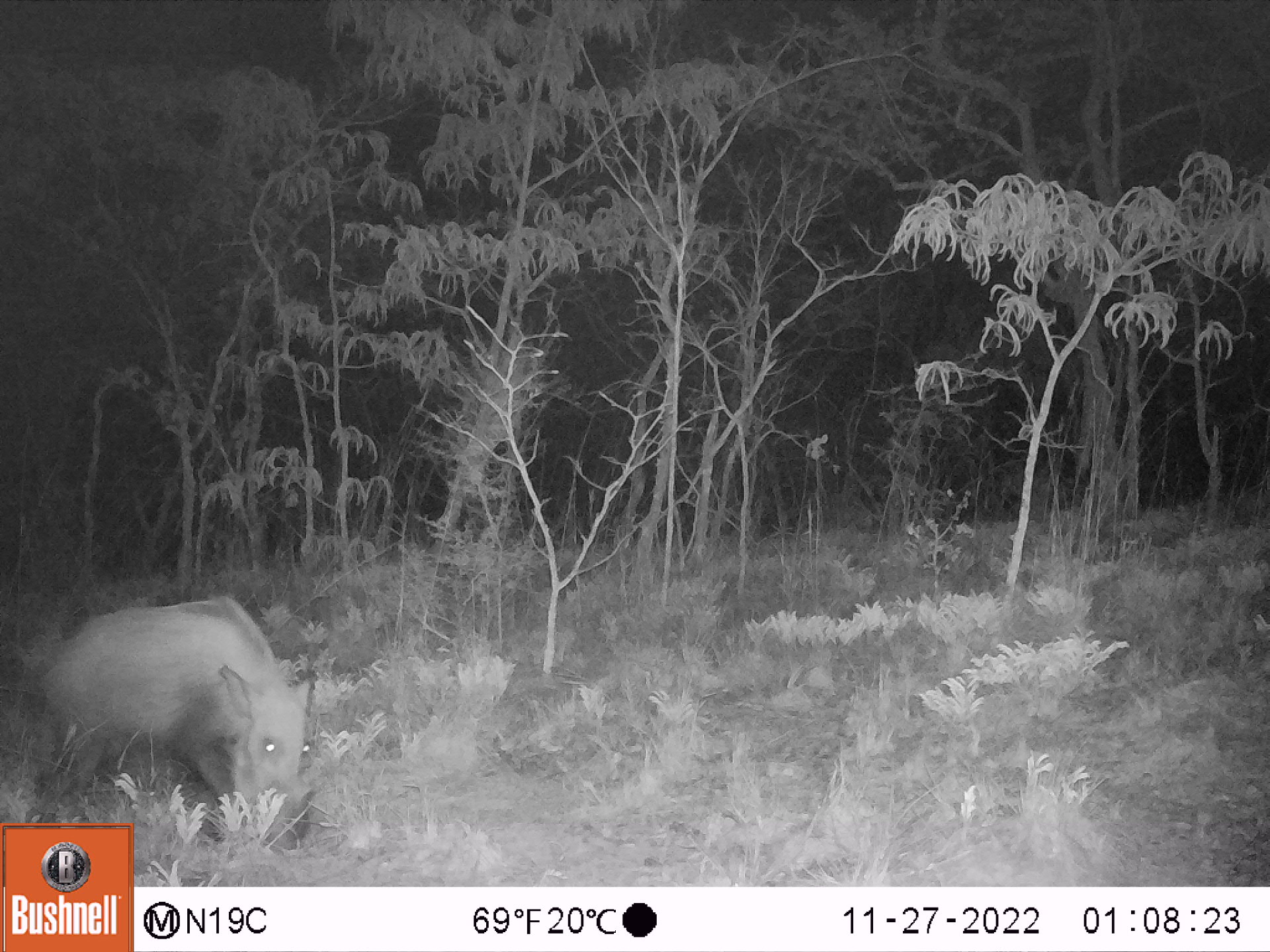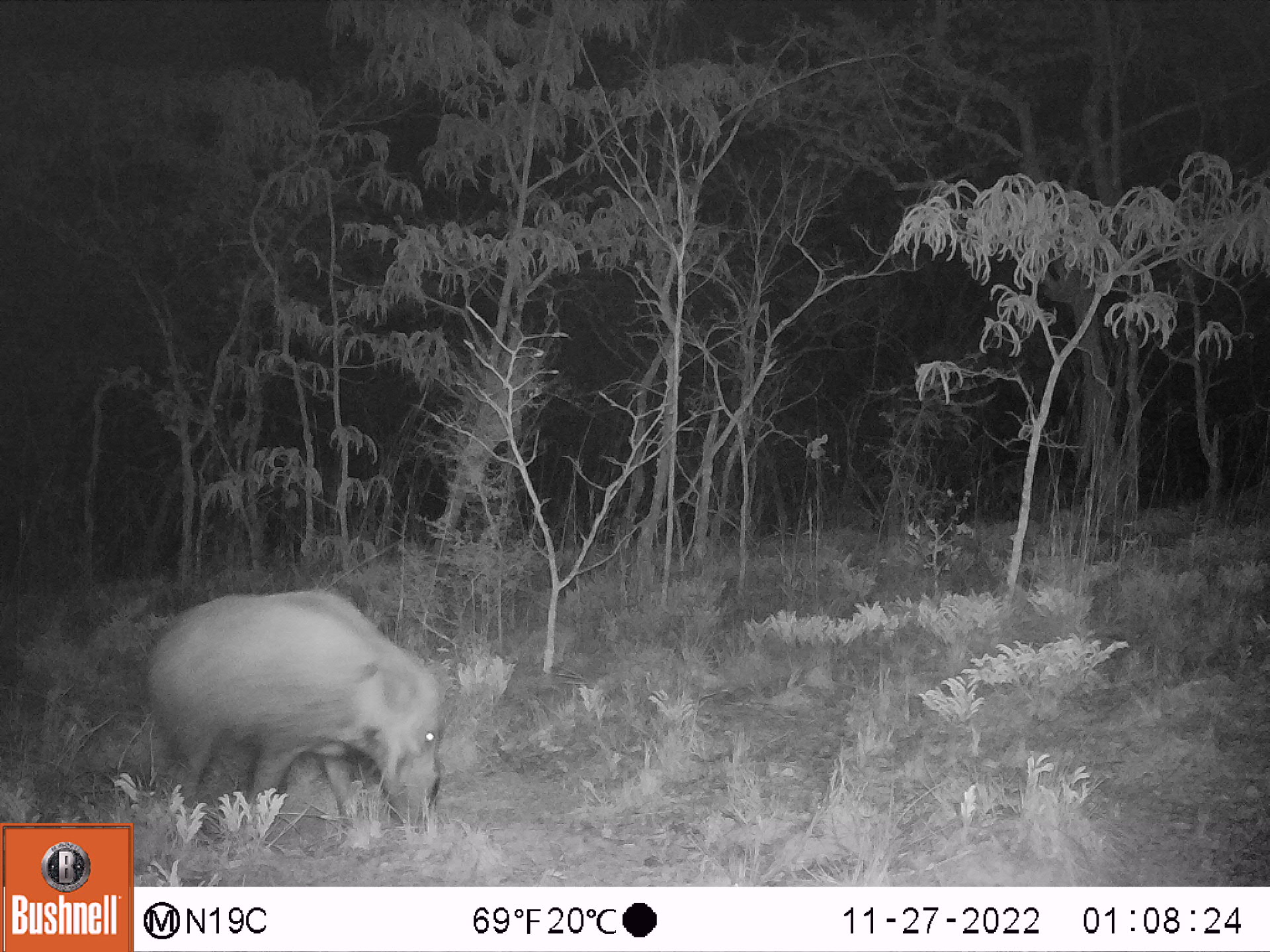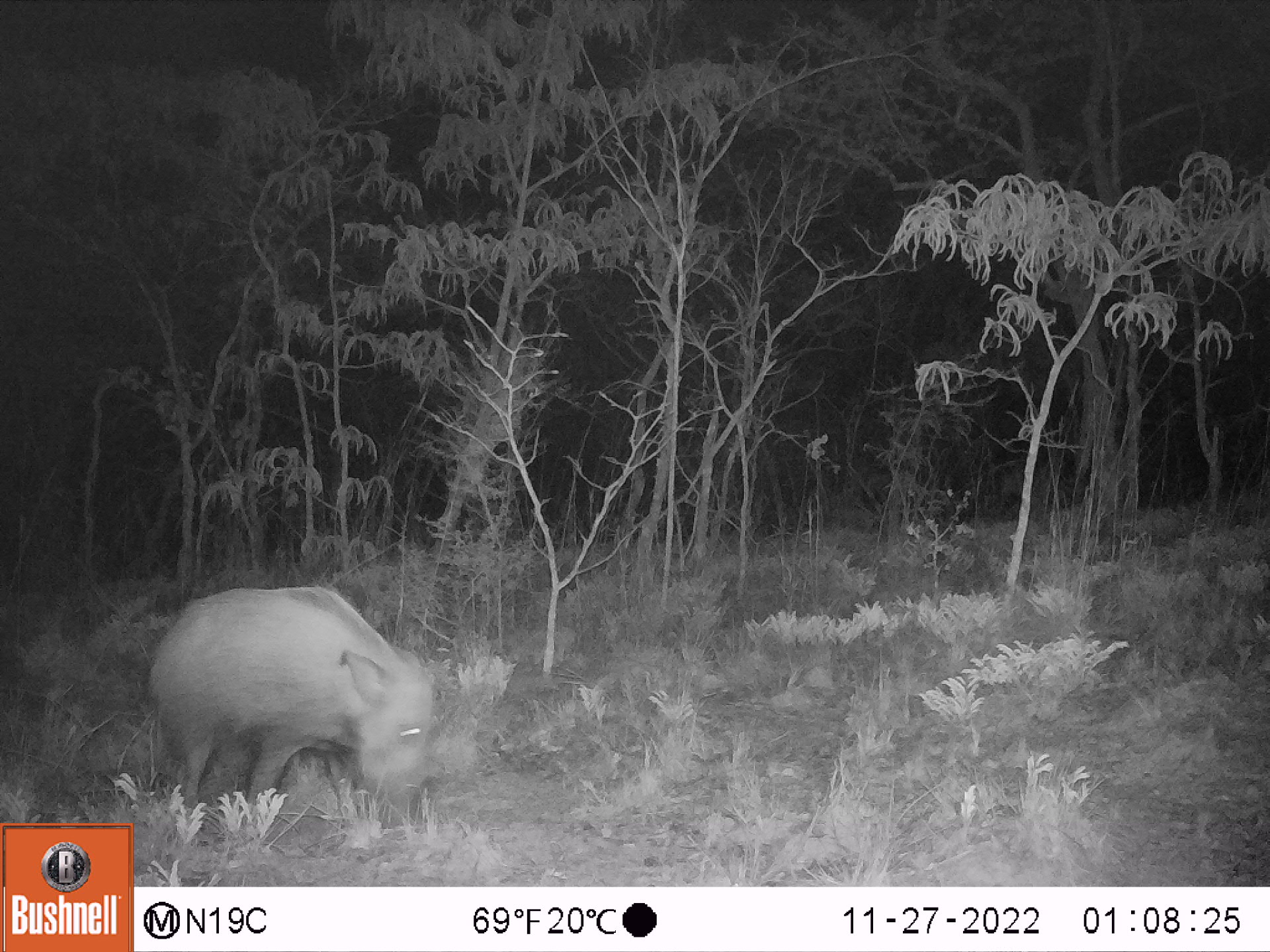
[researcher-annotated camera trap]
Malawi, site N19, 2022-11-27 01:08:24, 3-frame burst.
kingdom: Animalia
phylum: Chordata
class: Mammalia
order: Artiodactyla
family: Suidae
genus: Potamochoerus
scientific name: Potamochoerus larvatus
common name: bushpig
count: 1